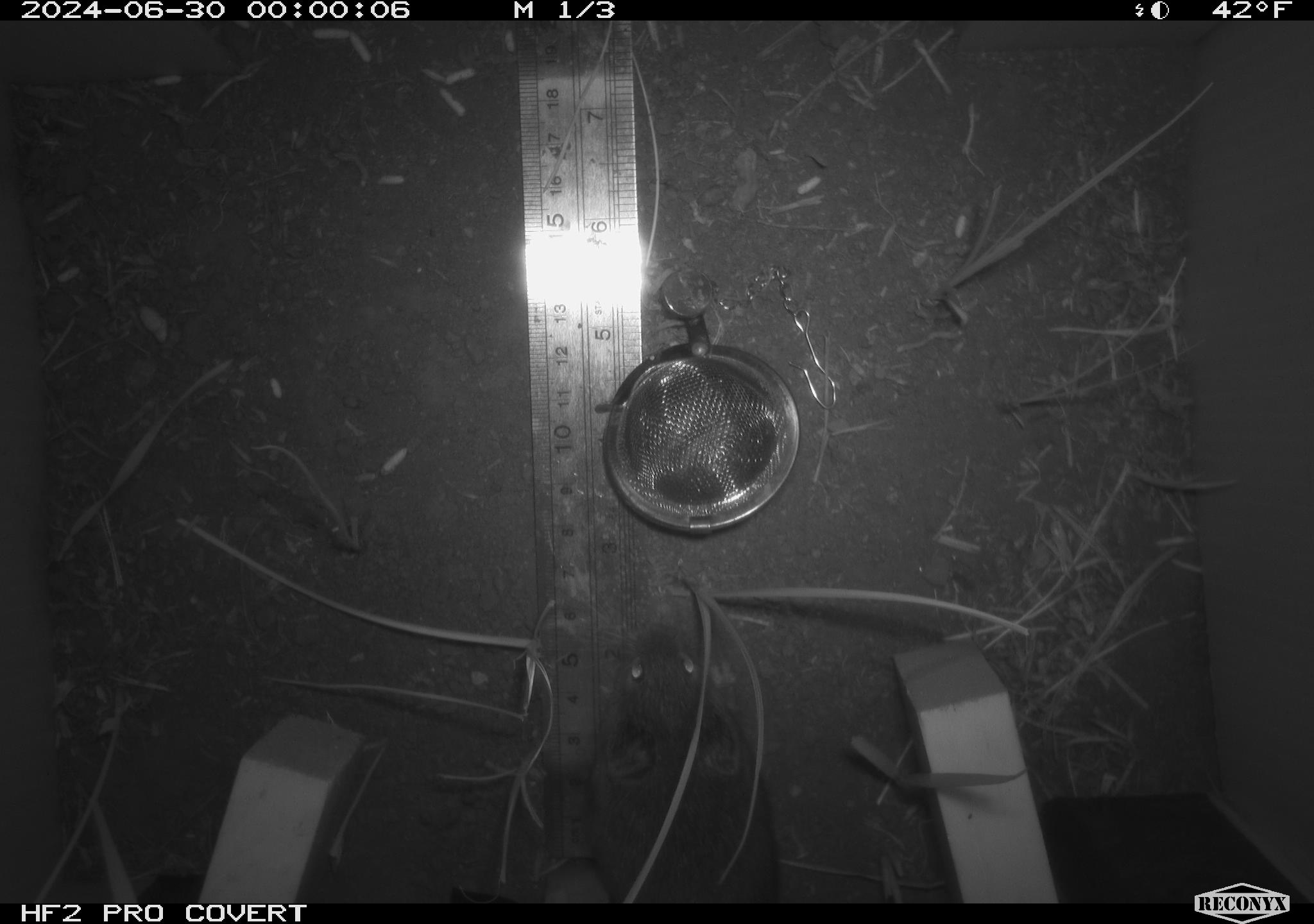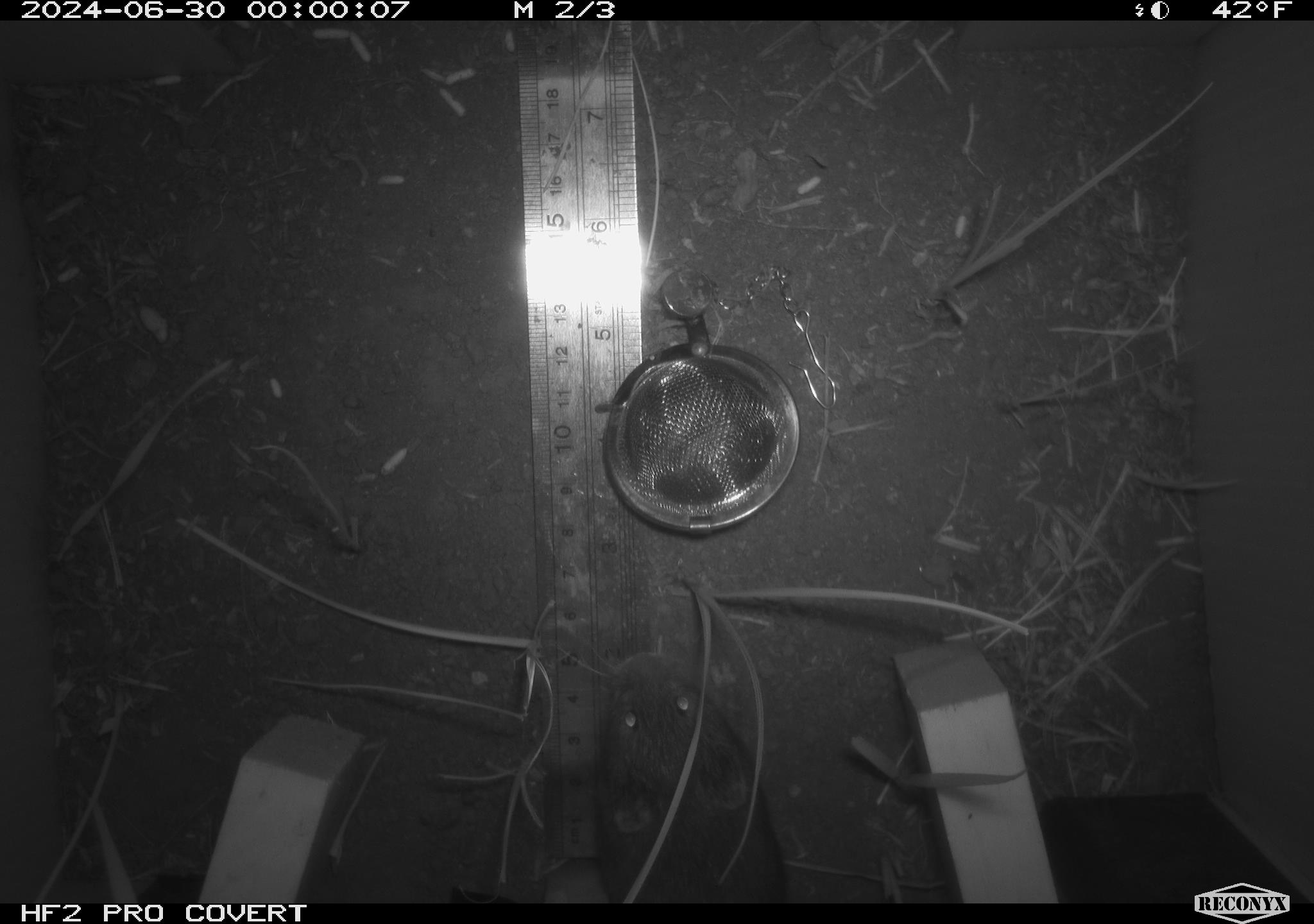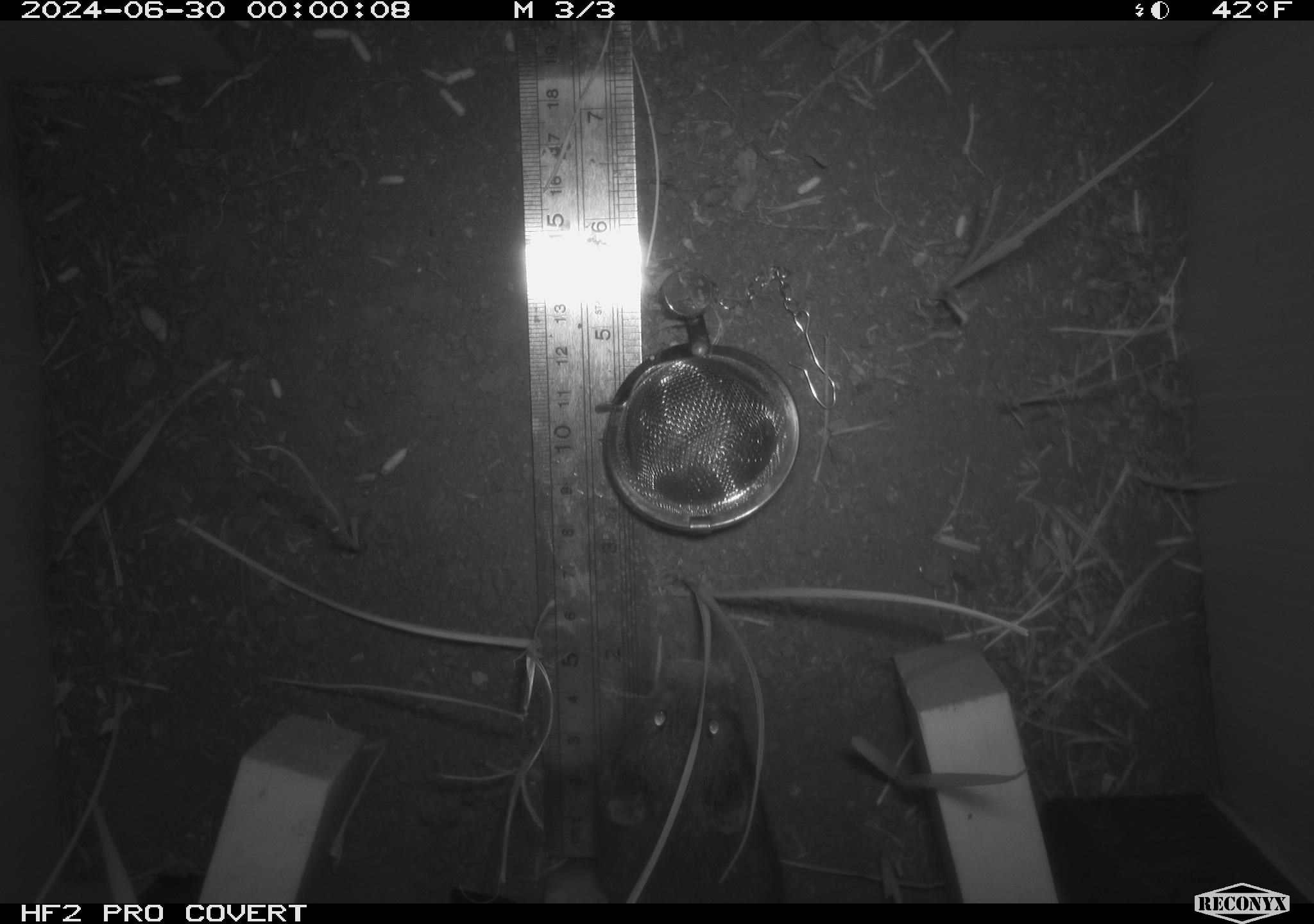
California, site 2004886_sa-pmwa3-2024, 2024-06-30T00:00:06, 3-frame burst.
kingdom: Animalia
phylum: Chordata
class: Mammalia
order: Rodentia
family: Cricetidae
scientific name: Arvicolinae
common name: voles, lemmings, and muskrats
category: arvicolinae subfamily